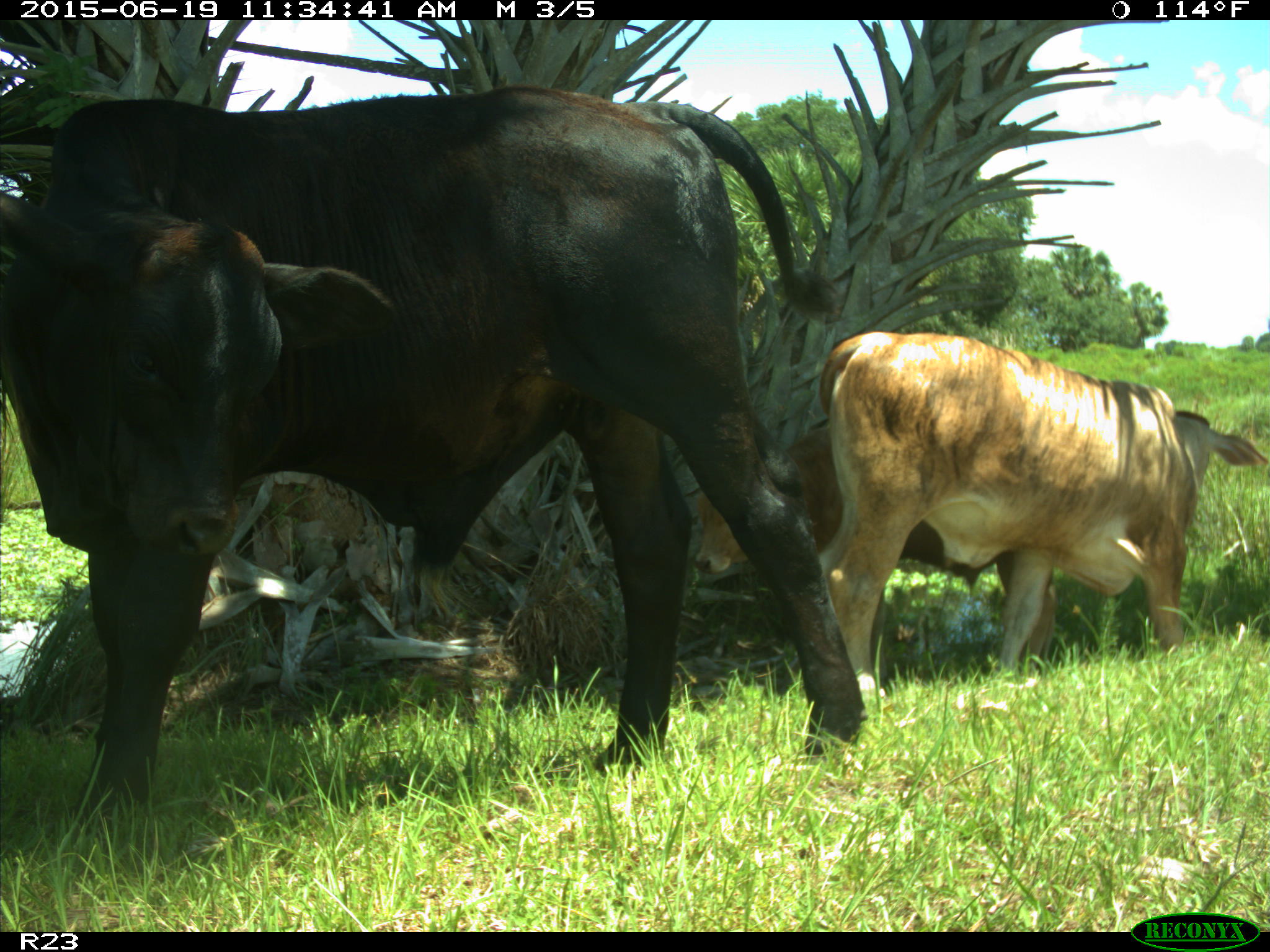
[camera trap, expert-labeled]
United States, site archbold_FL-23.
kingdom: Animalia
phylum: Chordata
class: Mammalia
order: Artiodactyla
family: Bovidae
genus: Bos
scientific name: Bos taurus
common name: domestic cow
Bos taurus (domestic cow).